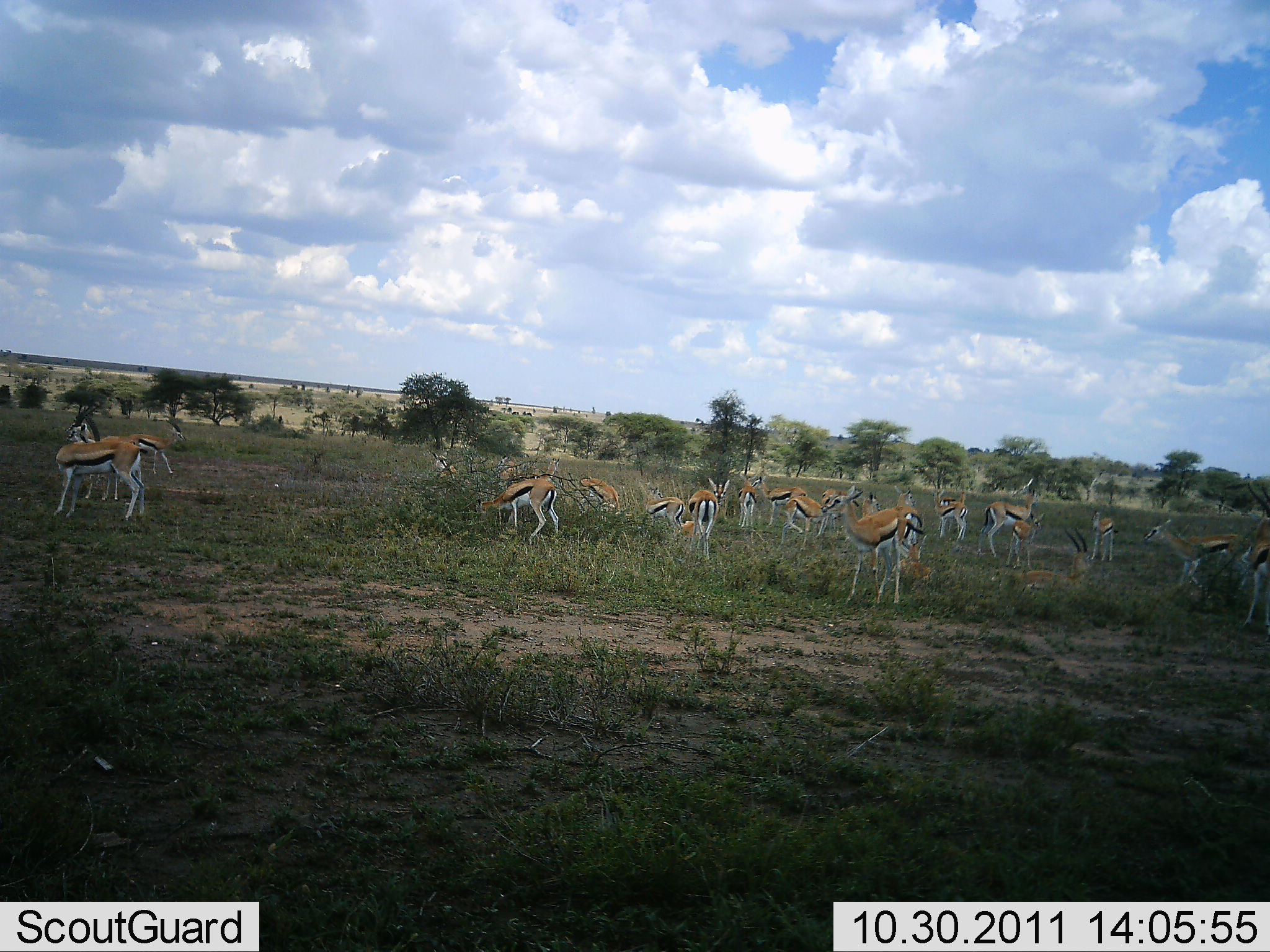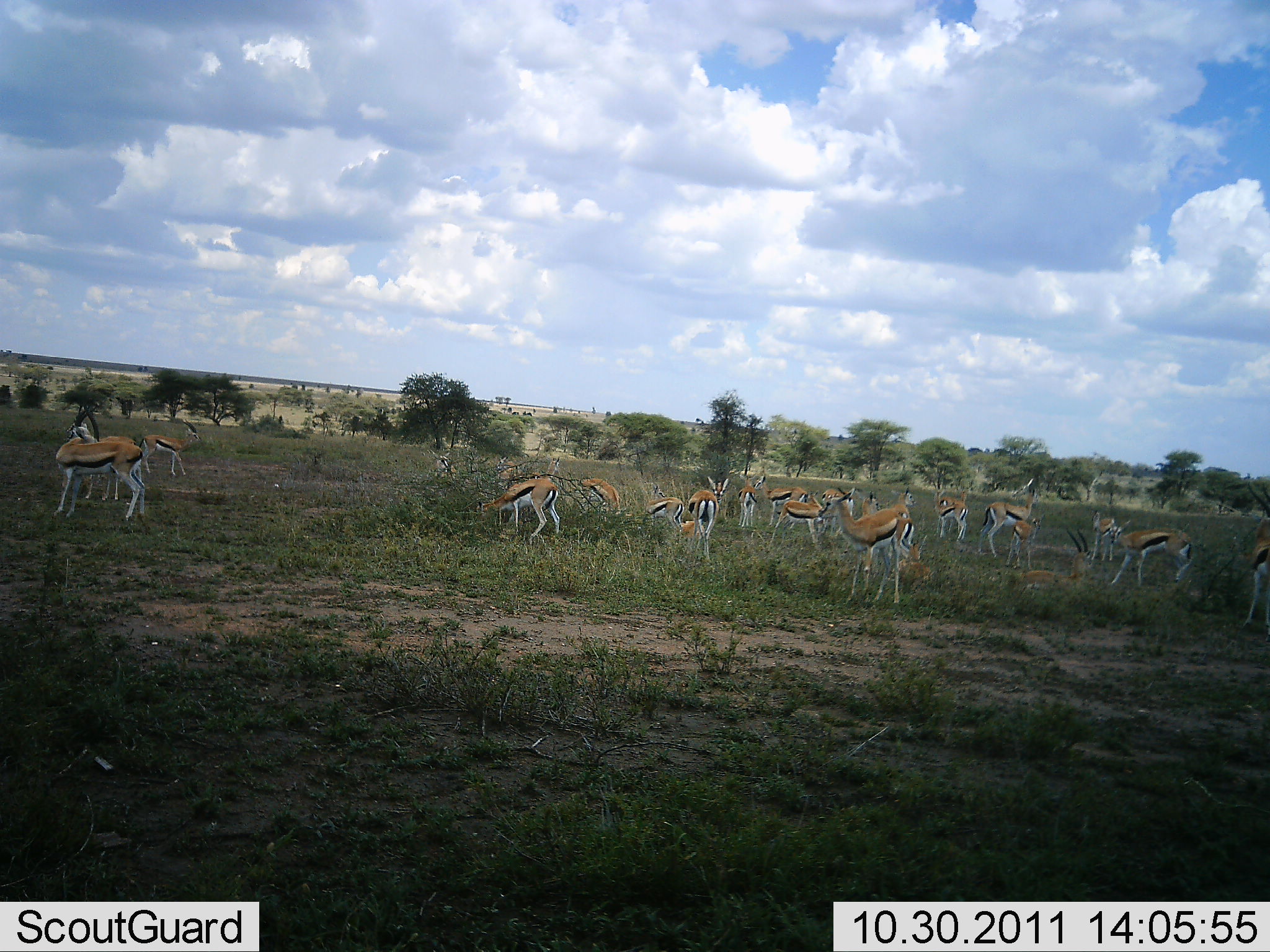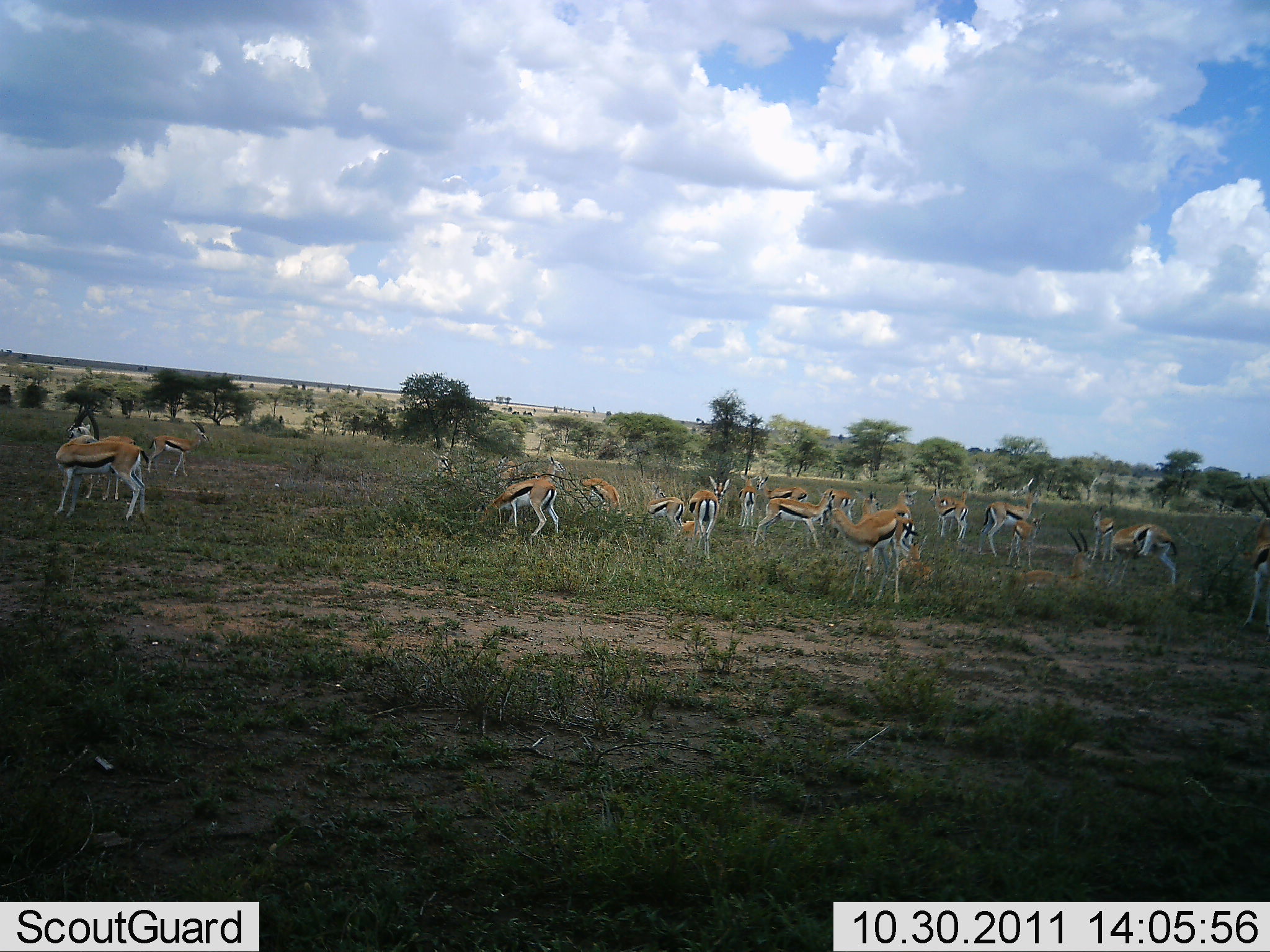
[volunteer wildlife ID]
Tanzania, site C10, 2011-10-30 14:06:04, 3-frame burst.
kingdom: Animalia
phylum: Chordata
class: Mammalia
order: Artiodactyla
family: Bovidae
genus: Eudorcas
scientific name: Eudorcas thomsonii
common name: thomson's gazelle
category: gazellethomsons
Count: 11-50.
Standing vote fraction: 92%.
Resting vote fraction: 25%.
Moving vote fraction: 17%.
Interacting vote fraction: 0%.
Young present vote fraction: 0%.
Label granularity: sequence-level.